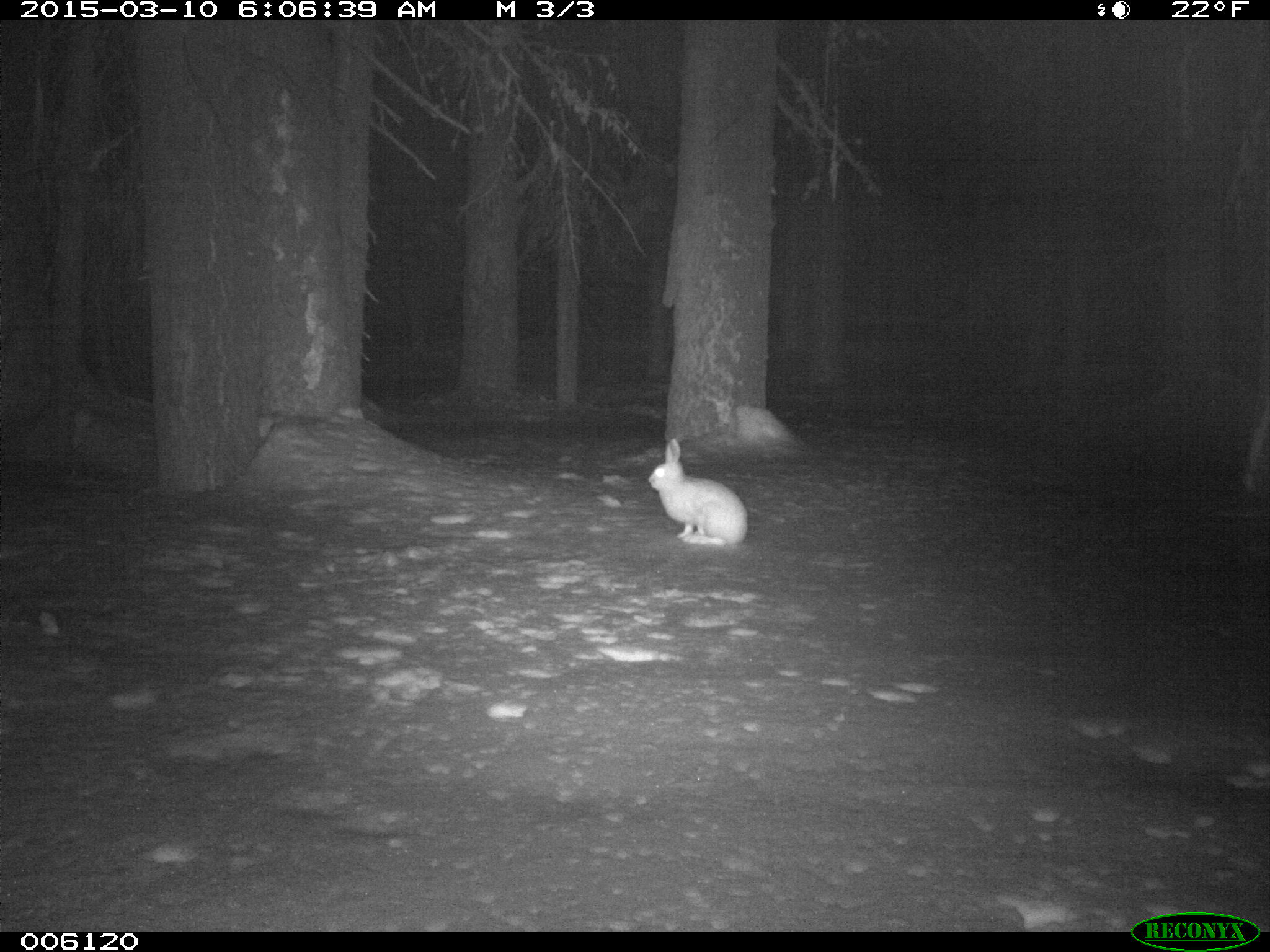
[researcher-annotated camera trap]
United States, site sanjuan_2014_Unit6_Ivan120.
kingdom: Animalia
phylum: Chordata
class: Mammalia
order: Lagomorpha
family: Leporidae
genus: Lepus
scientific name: Lepus americanus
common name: snowshoe hare